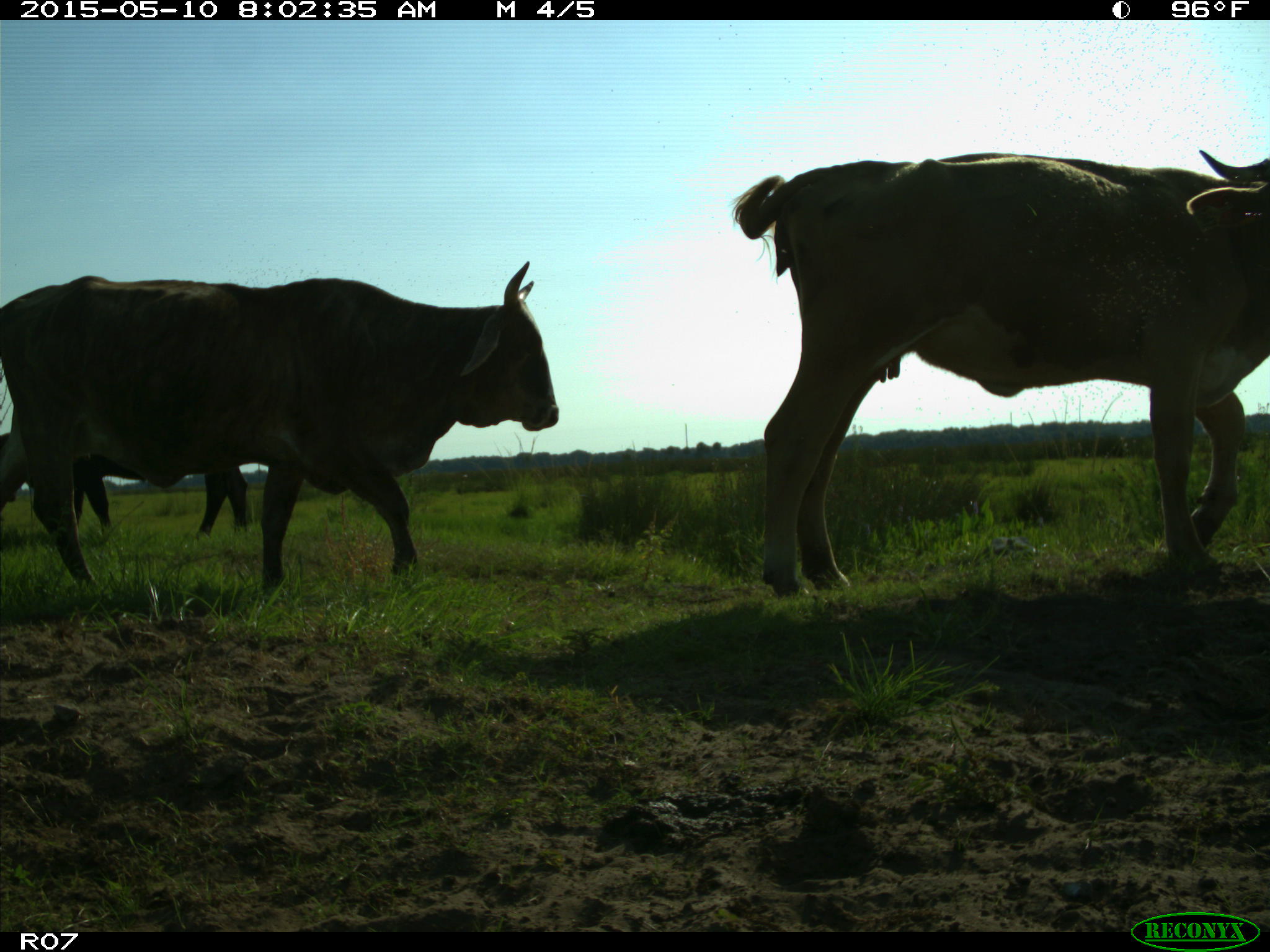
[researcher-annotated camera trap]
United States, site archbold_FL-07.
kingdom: Animalia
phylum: Chordata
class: Mammalia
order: Artiodactyla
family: Bovidae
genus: Bos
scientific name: Bos taurus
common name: domestic cow